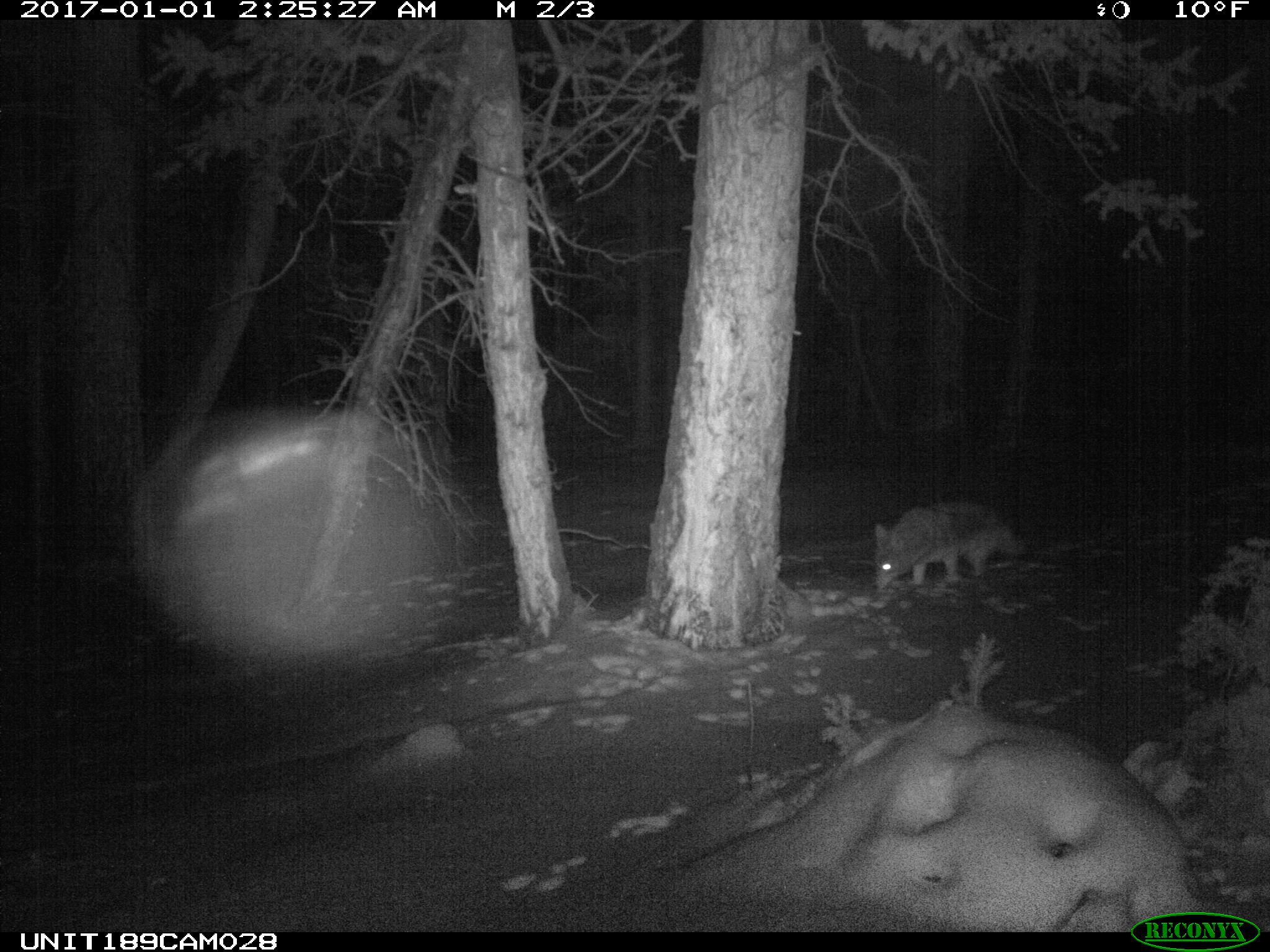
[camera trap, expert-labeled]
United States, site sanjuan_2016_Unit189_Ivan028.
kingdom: Animalia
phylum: Chordata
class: Mammalia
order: Carnivora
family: Canidae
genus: Canis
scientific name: Canis latrans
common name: coyote